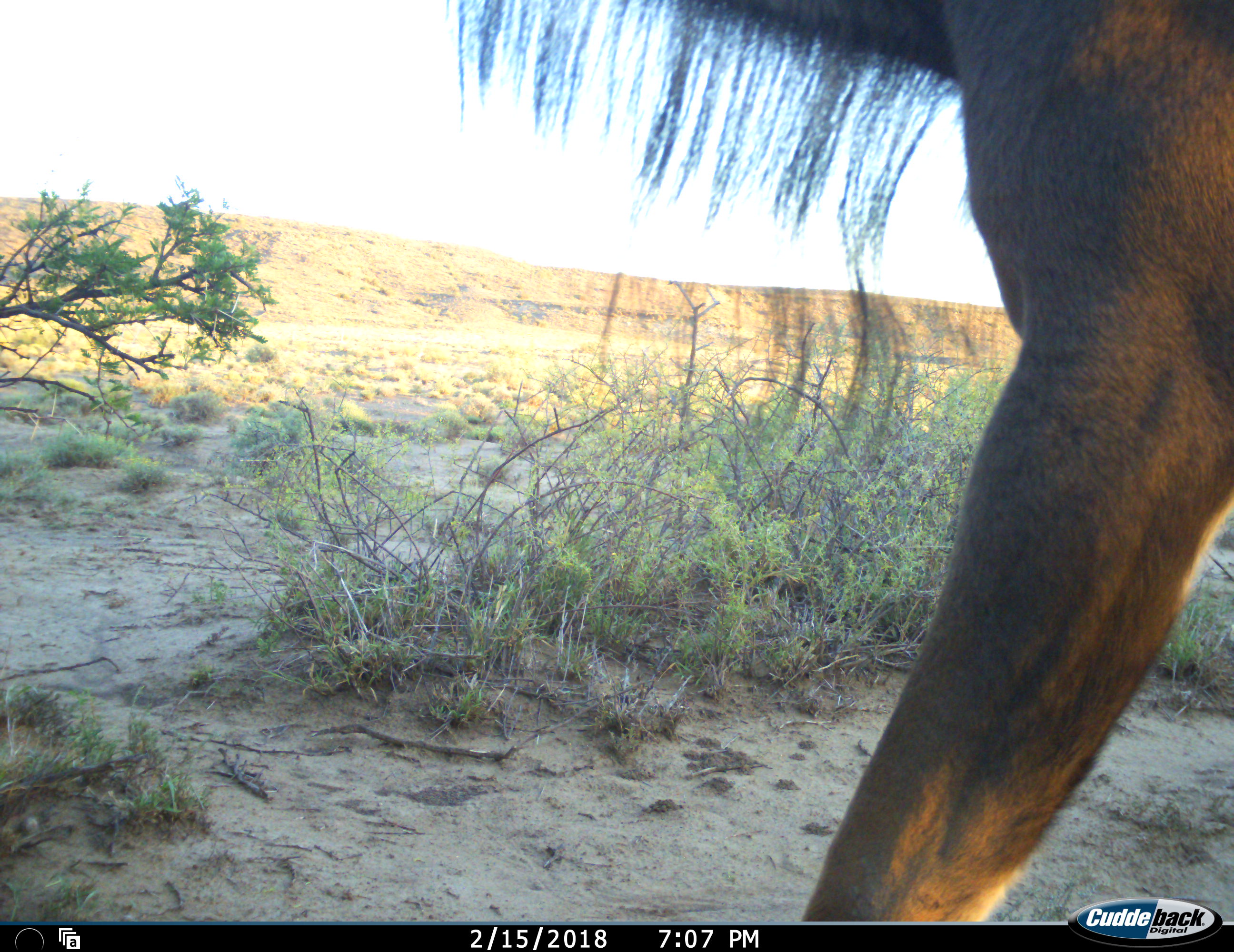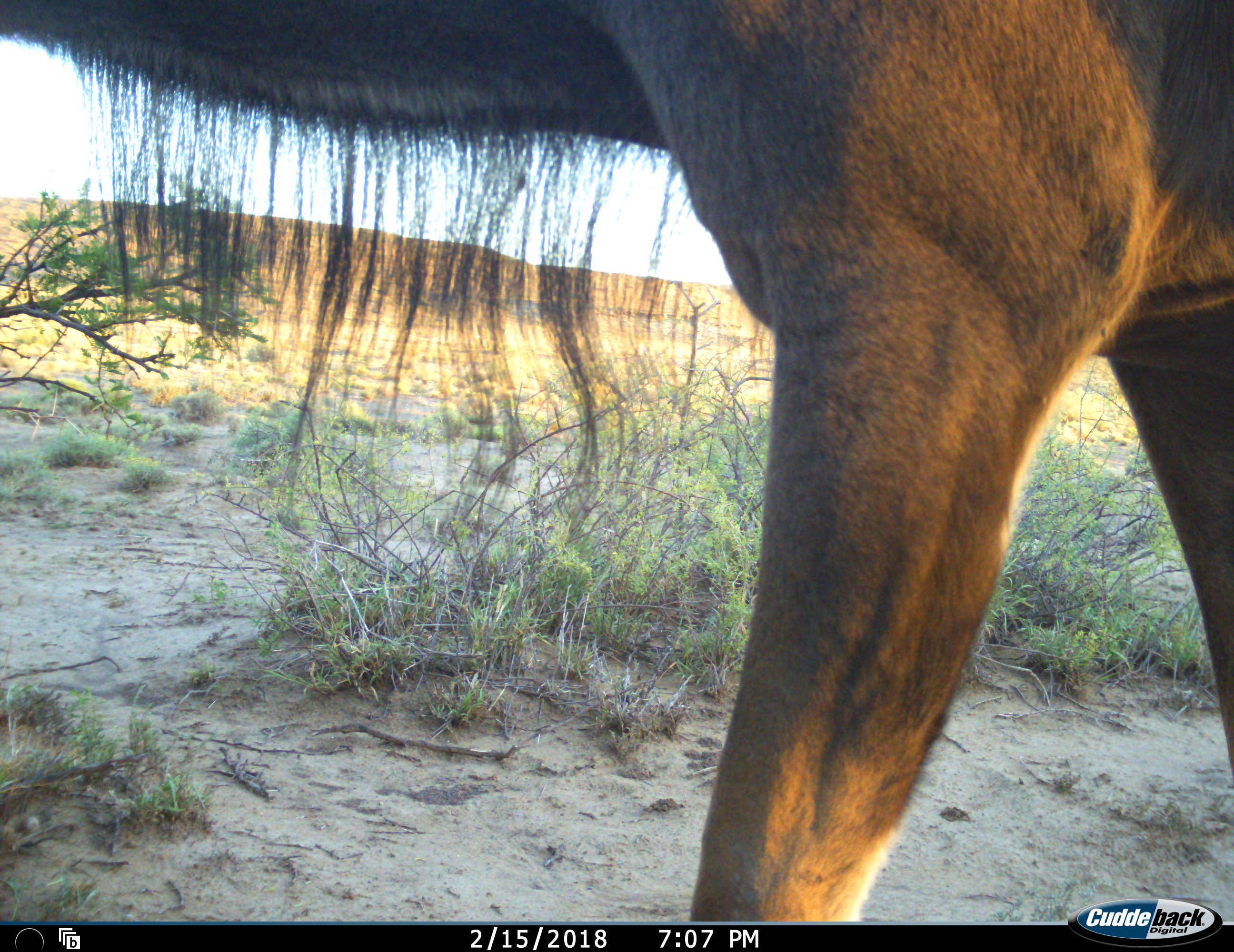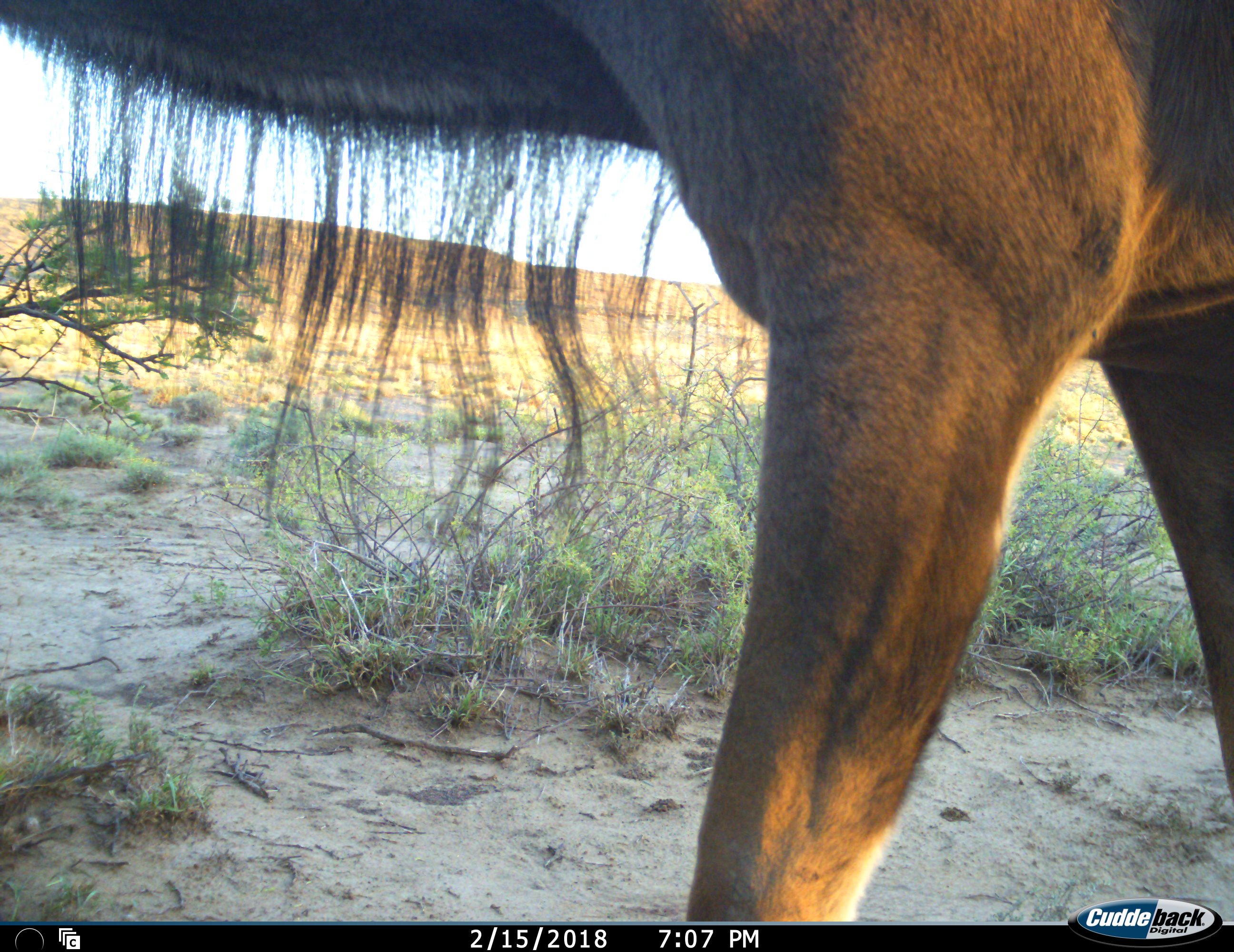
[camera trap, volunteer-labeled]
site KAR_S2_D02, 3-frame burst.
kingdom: Animalia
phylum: Chordata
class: Mammalia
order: Artiodactyla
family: Bovidae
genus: Tragelaphus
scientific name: Tragelaphus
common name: kudu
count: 1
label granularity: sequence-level